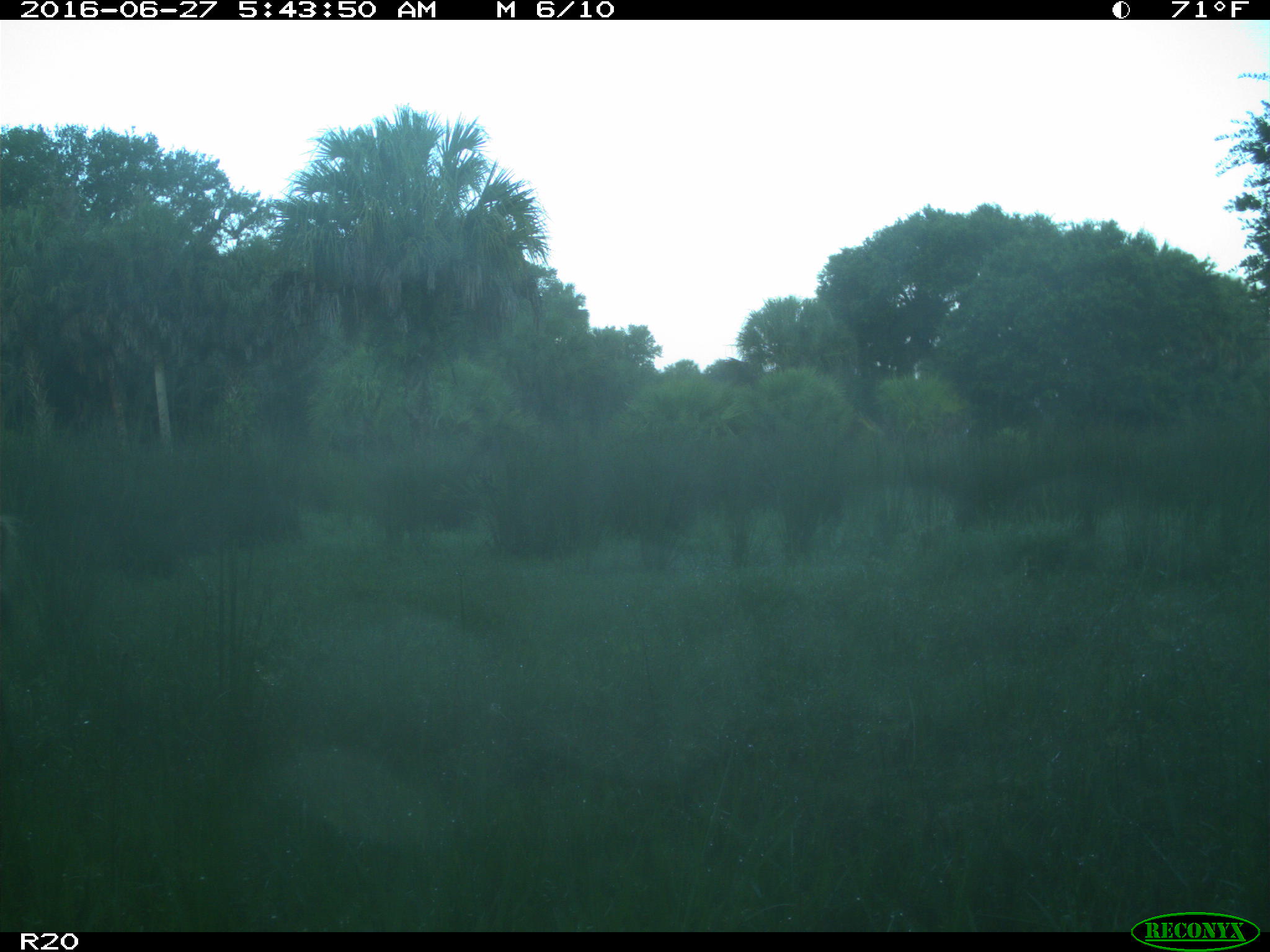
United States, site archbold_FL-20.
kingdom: Animalia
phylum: Chordata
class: Mammalia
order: Artiodactyla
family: Suidae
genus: Sus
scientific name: Sus scrofa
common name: wild boar